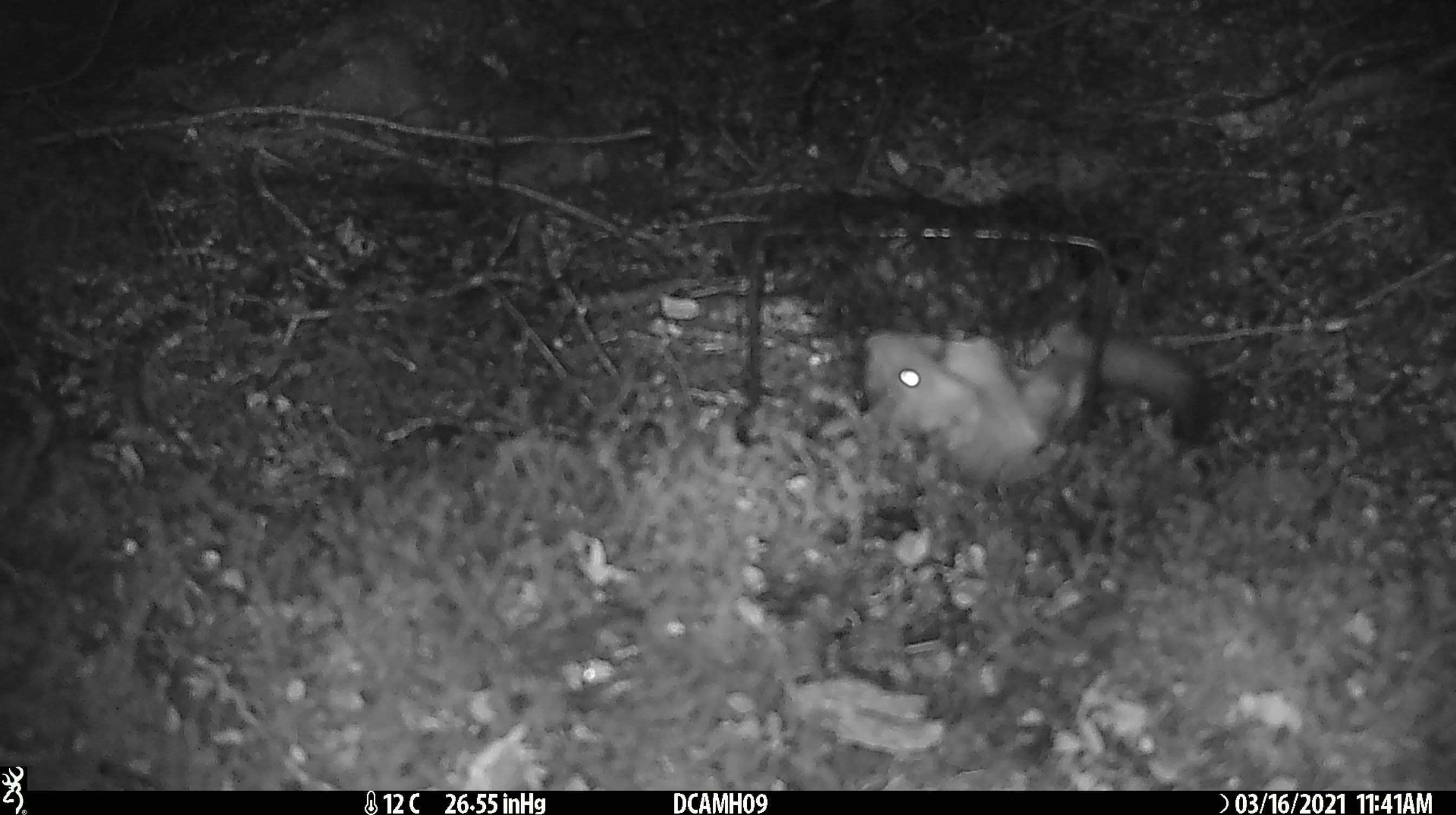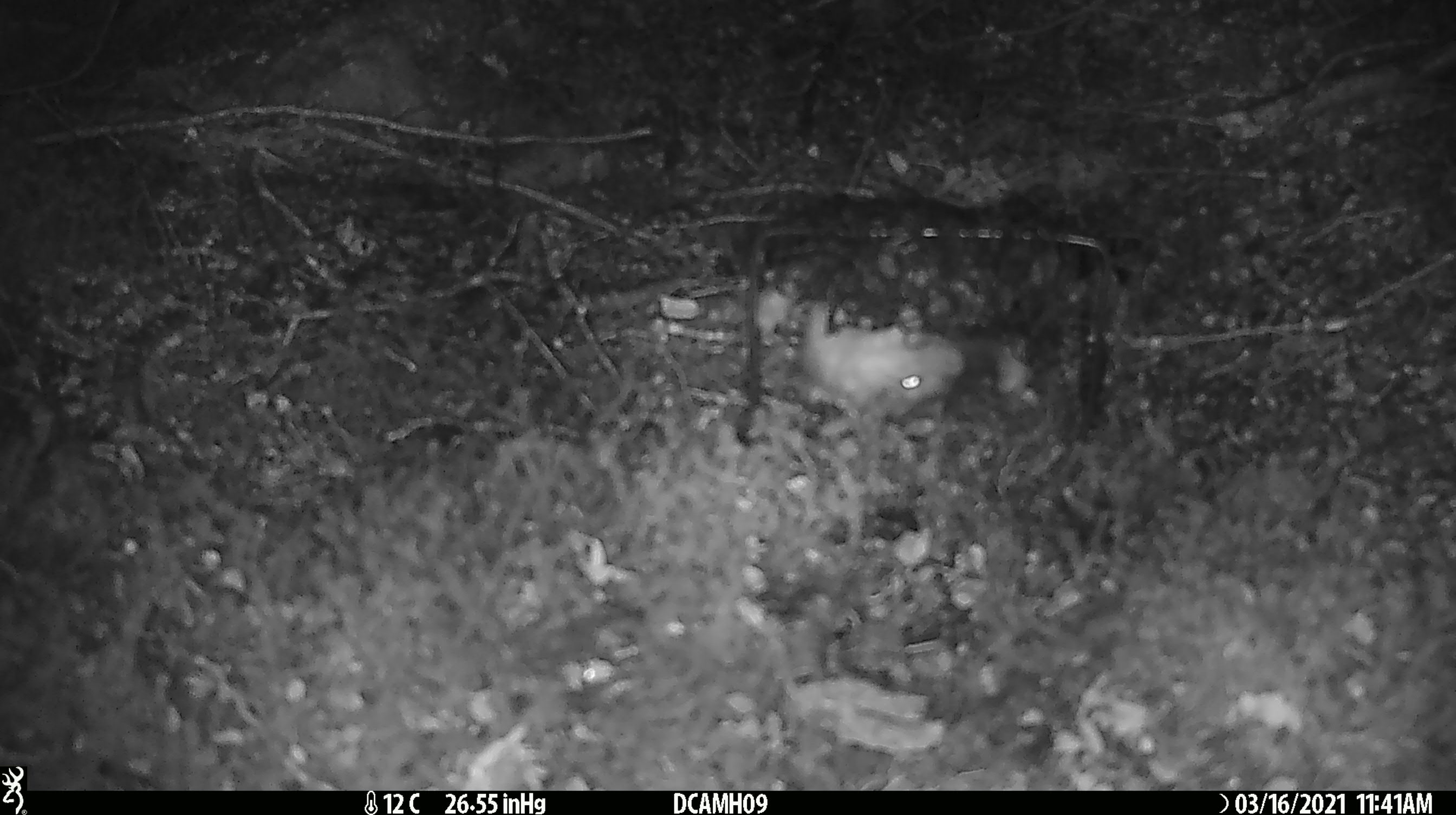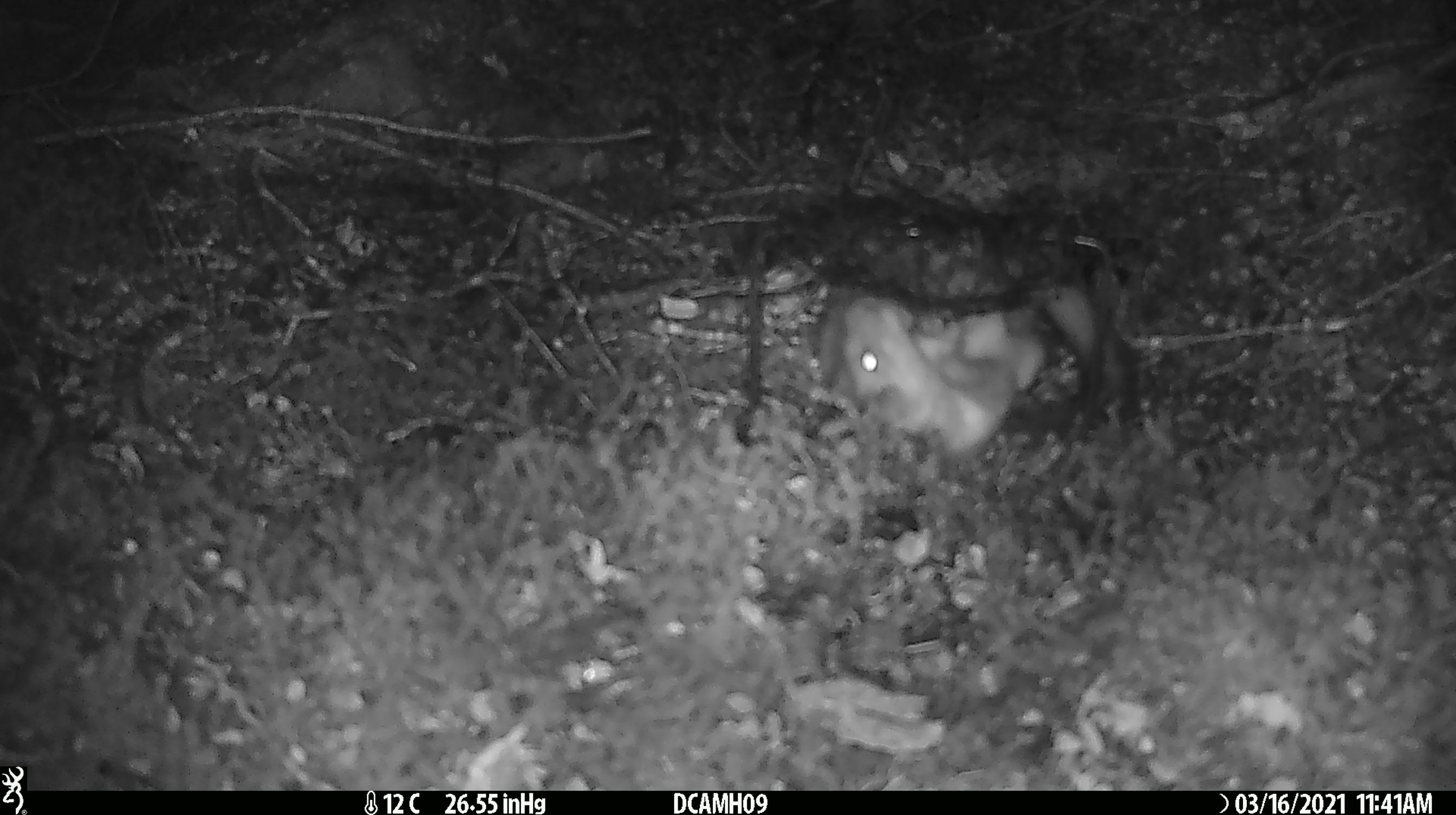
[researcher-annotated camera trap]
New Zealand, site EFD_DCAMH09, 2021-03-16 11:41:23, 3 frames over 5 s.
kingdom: Animalia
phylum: Chordata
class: Mammalia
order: Carnivora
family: Mustelidae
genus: Mustela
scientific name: Mustela erminea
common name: stoat